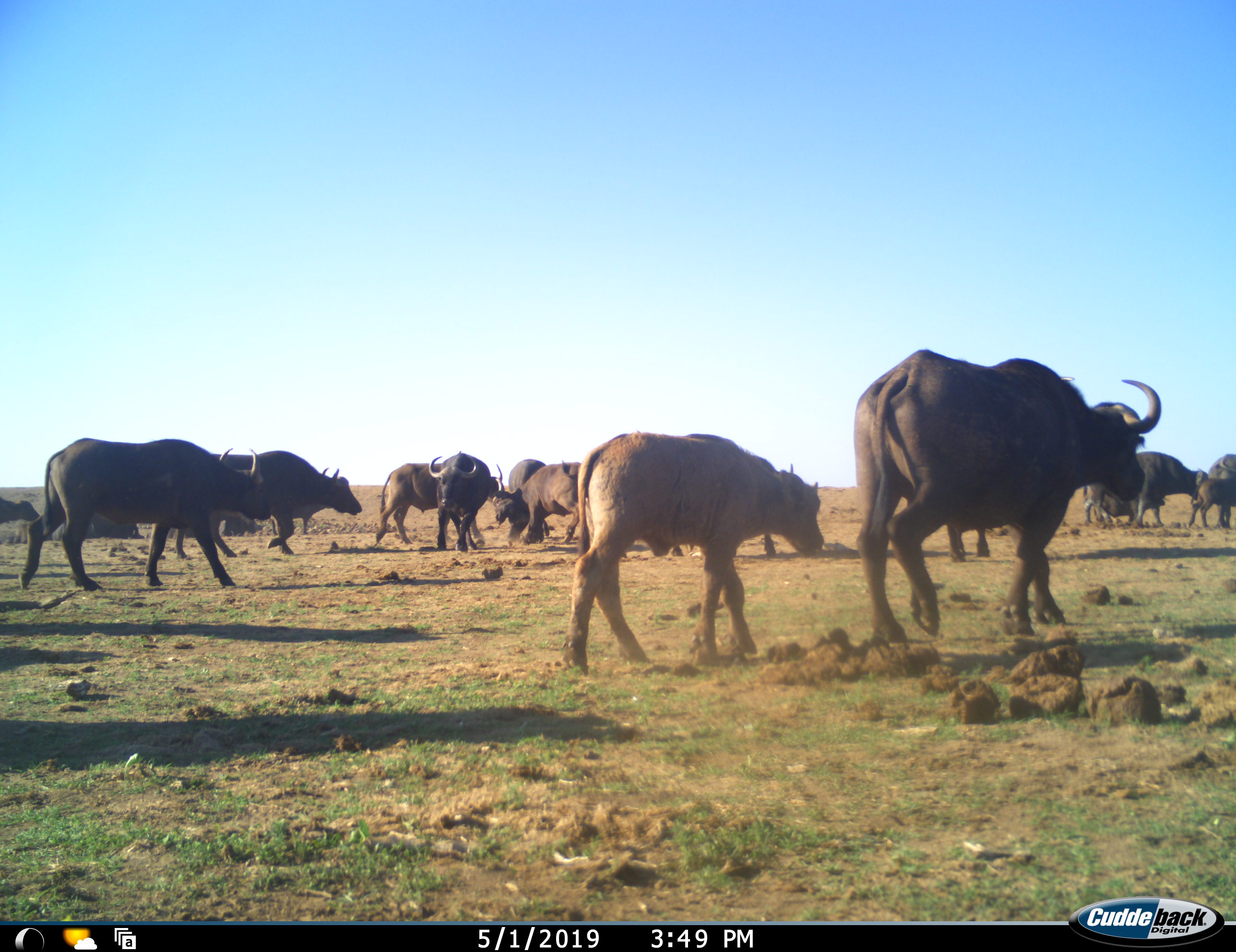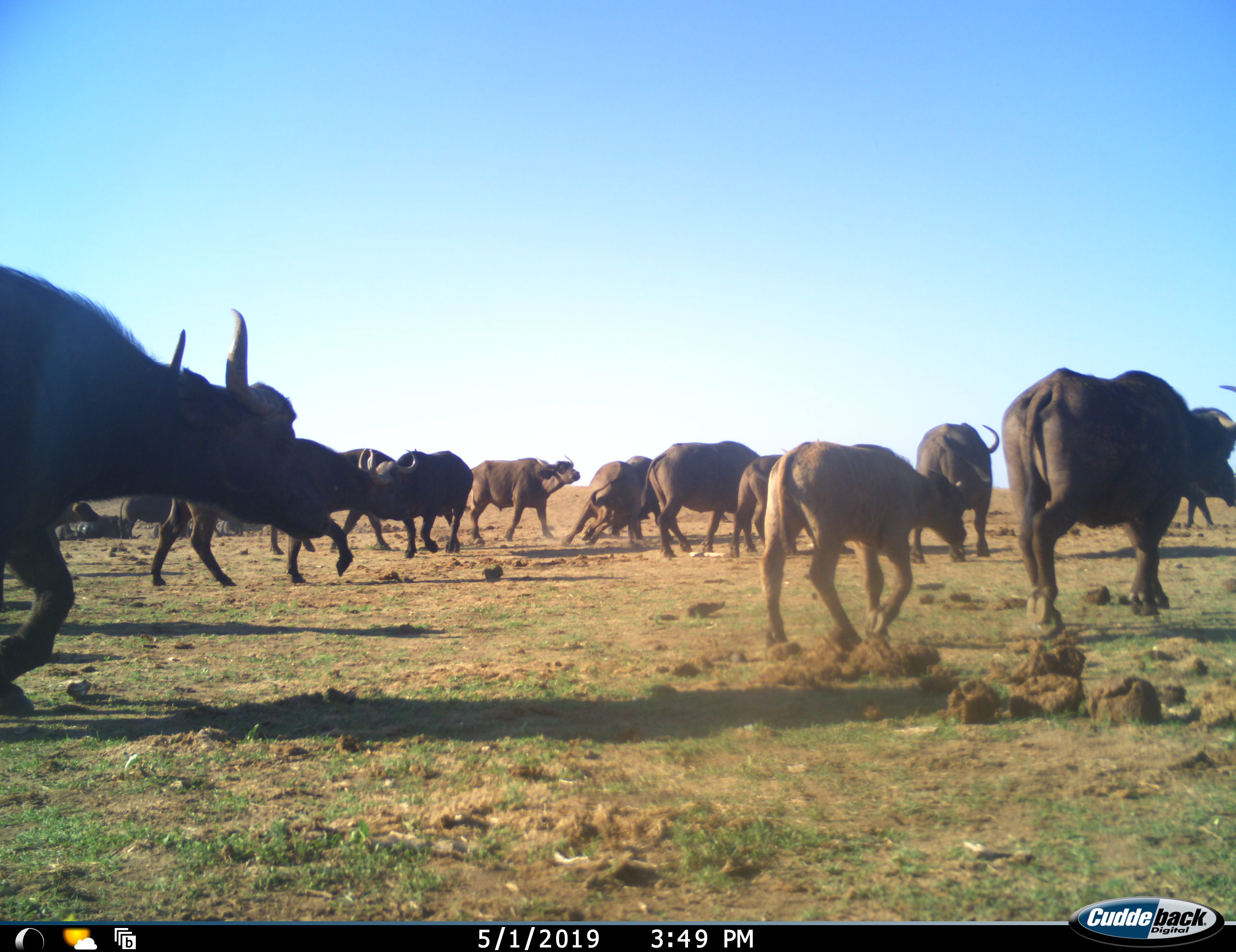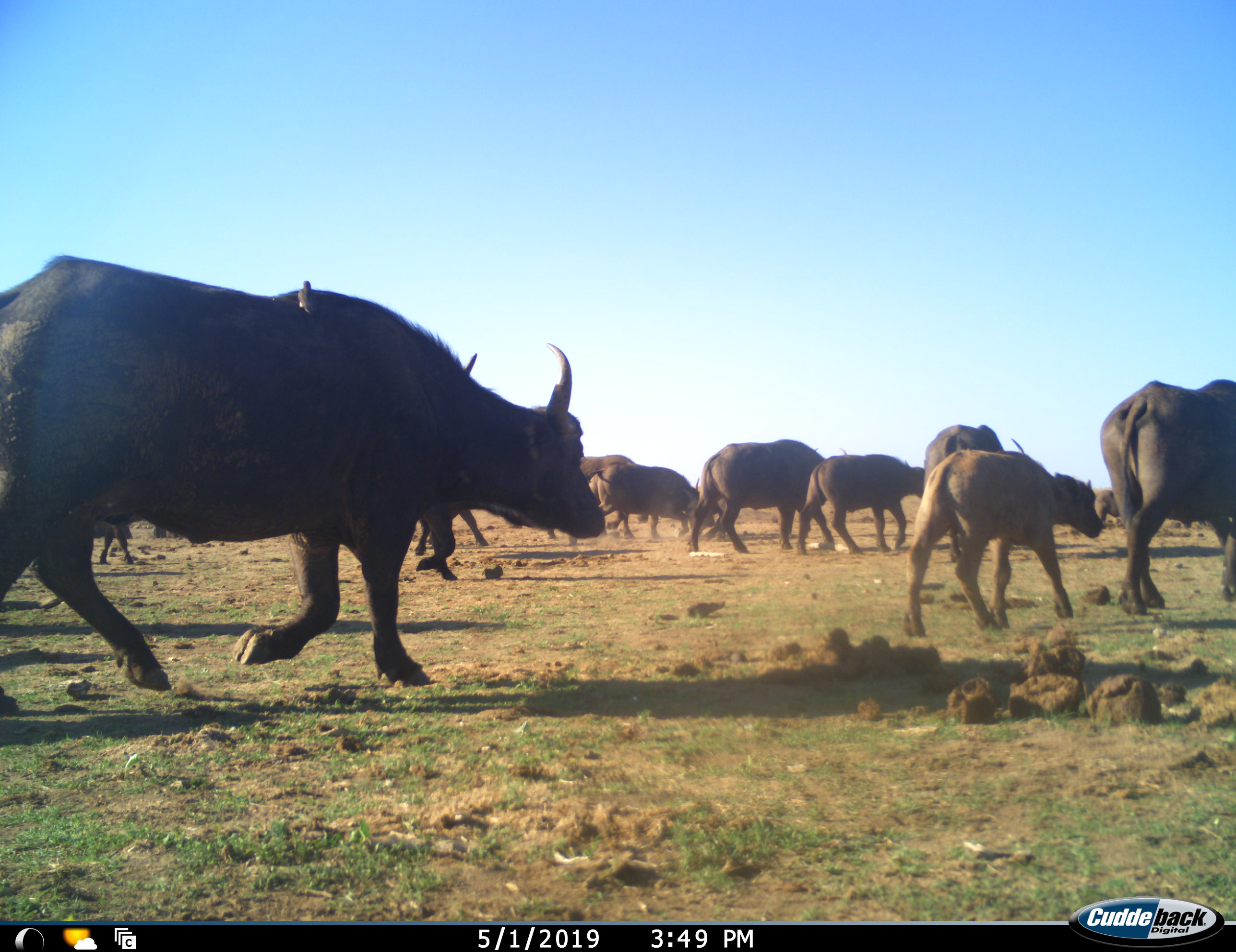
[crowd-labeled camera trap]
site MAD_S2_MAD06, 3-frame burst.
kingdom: Animalia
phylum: Chordata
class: Mammalia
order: Artiodactyla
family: Bovidae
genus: Syncerus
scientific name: Syncerus caffer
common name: african buffalo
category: buffalo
Buffalo (african buffalo) (Syncerus caffer), count 11-50. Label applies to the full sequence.